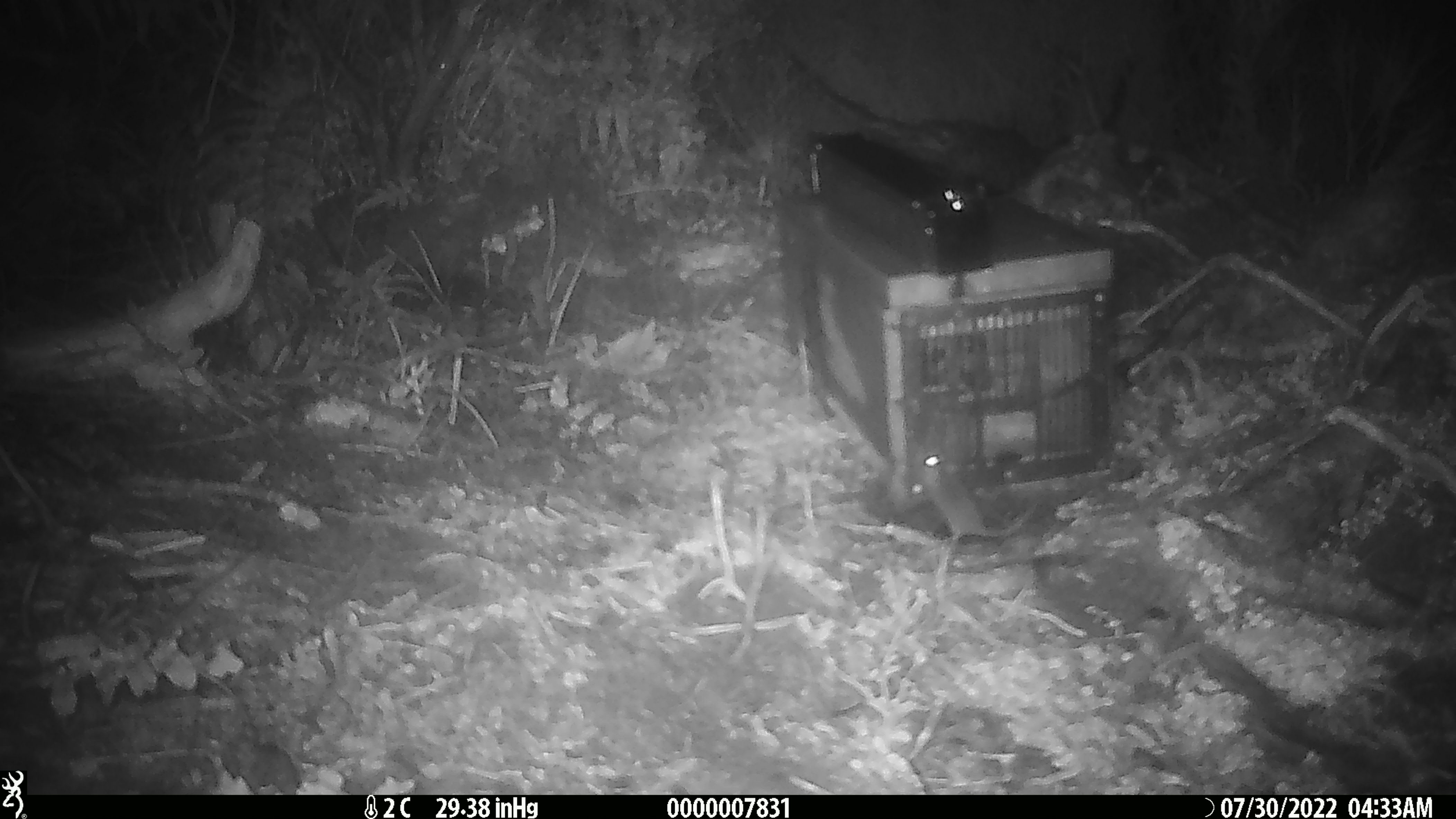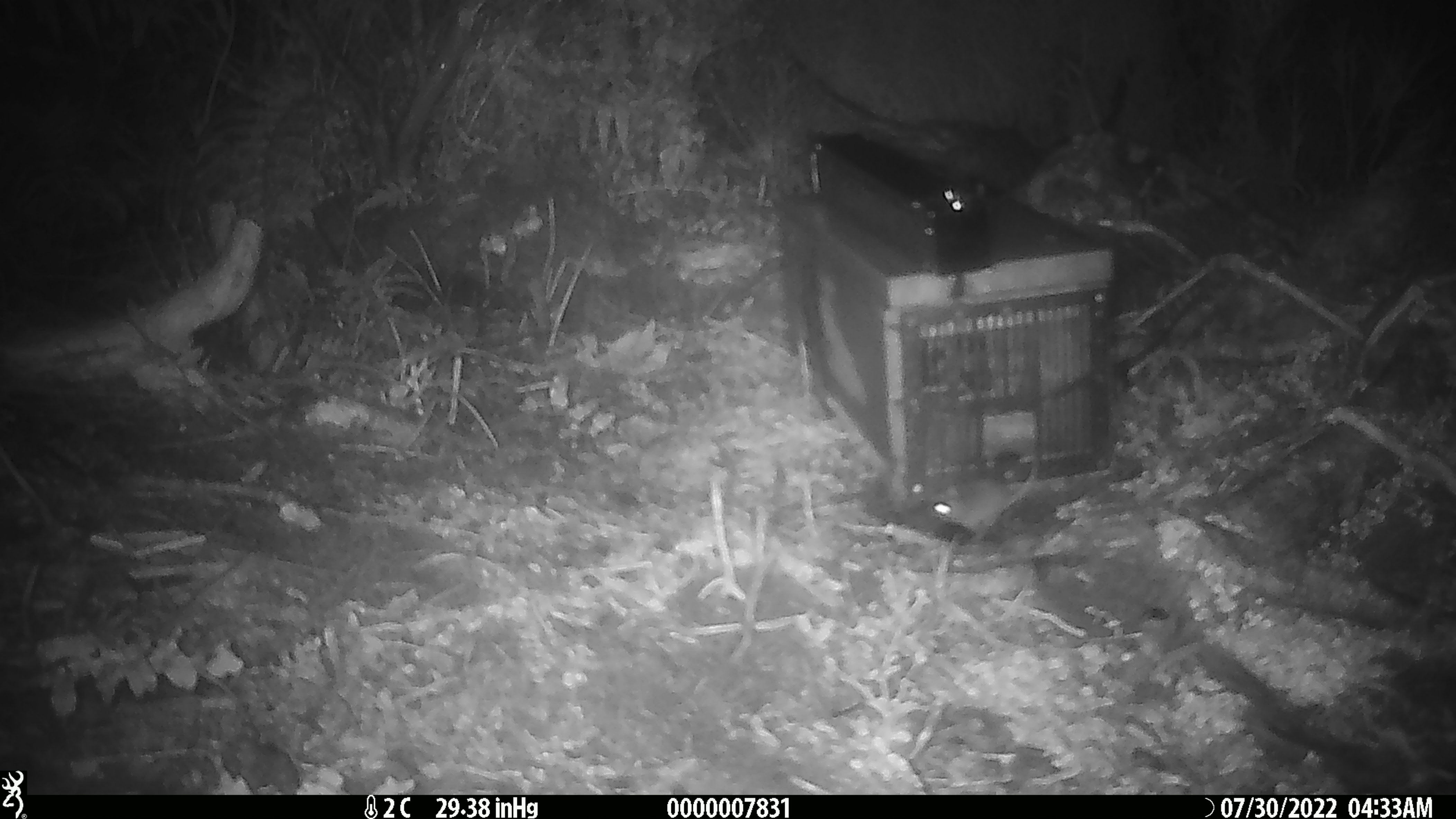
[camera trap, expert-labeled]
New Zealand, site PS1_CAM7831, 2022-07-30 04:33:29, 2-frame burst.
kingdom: Animalia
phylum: Chordata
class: Mammalia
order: Rodentia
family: Muridae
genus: Mus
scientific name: Mus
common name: mouse